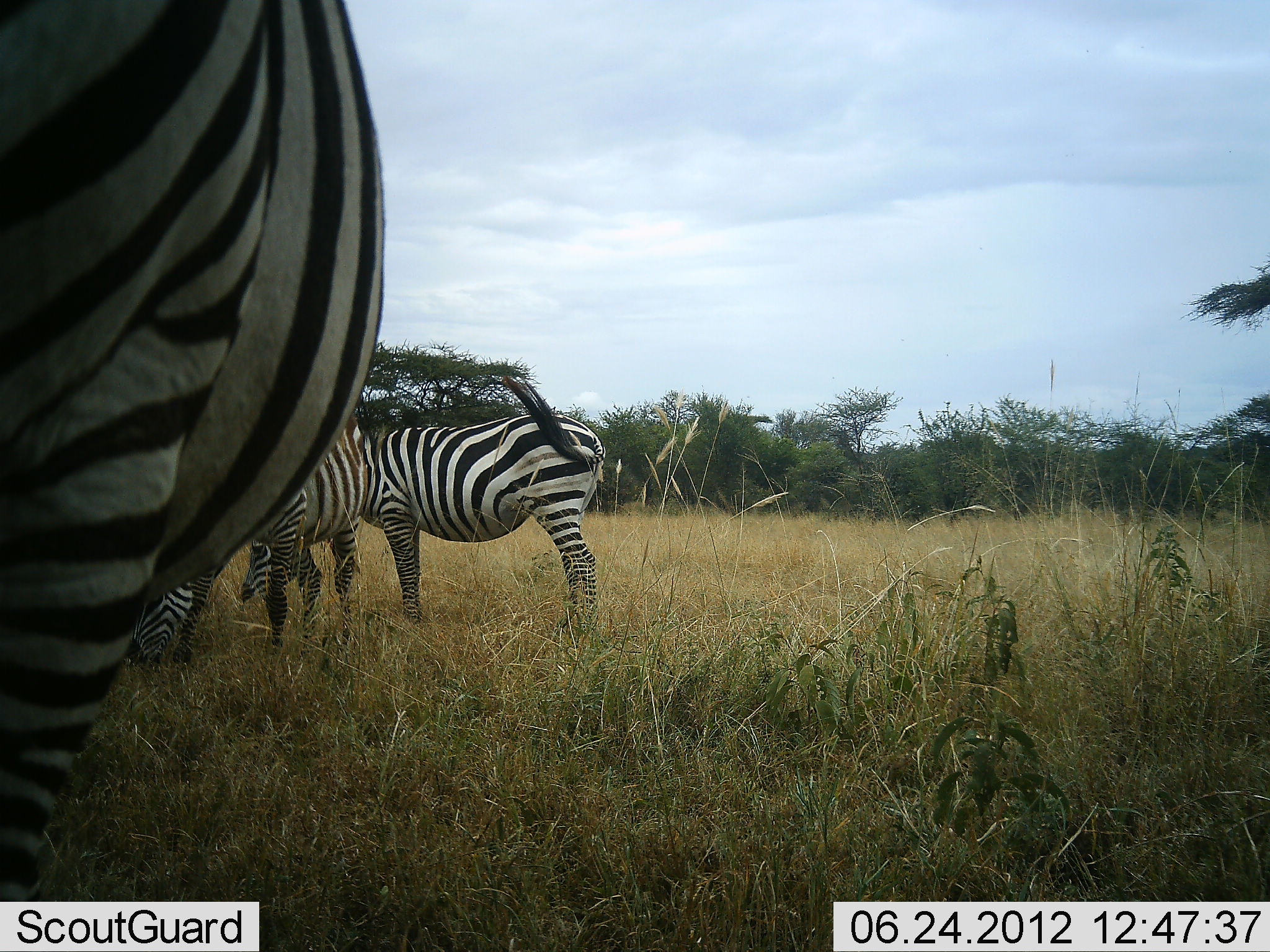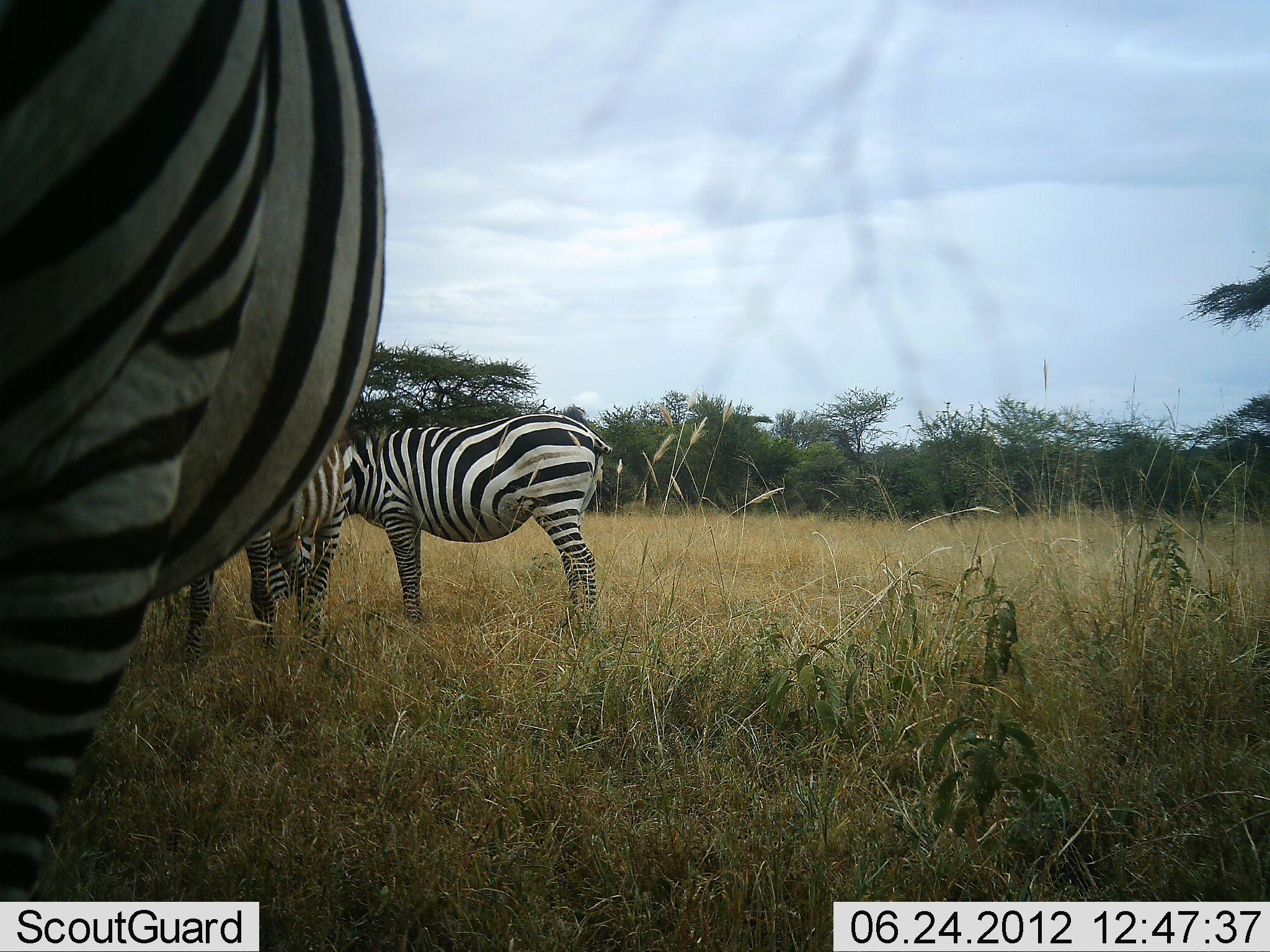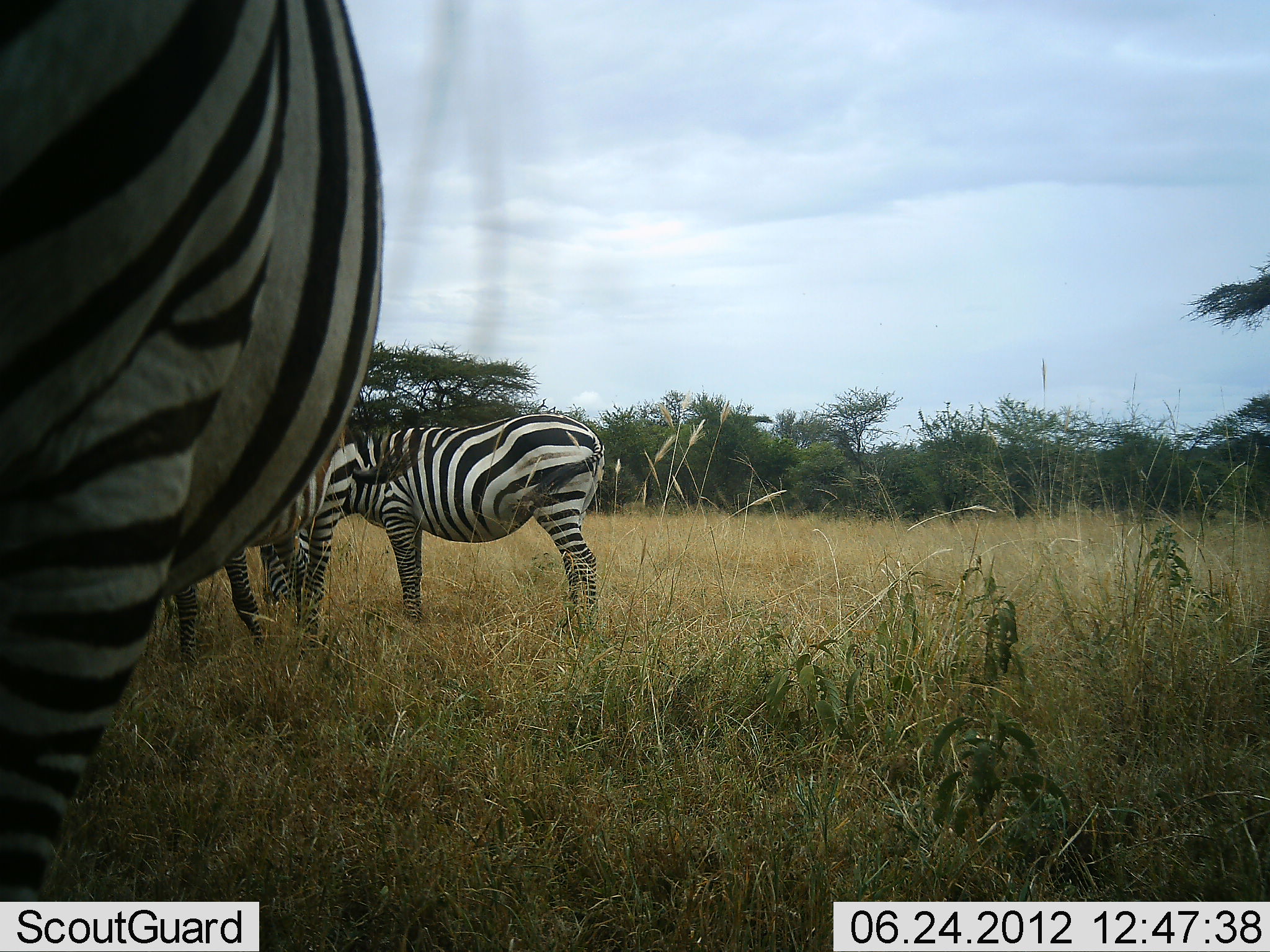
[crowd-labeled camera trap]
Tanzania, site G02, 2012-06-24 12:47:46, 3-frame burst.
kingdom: Animalia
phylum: Chordata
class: Mammalia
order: Perissodactyla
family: Equidae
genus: Equus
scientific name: Equus quagga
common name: plains zebra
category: zebra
Zebra (plains zebra) (Equus quagga), count 3. Behavior (volunteer vote fractions): standing 70%, resting 0%, moving 0%, interacting 0%. Young present (vote fraction): 10%. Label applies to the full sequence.